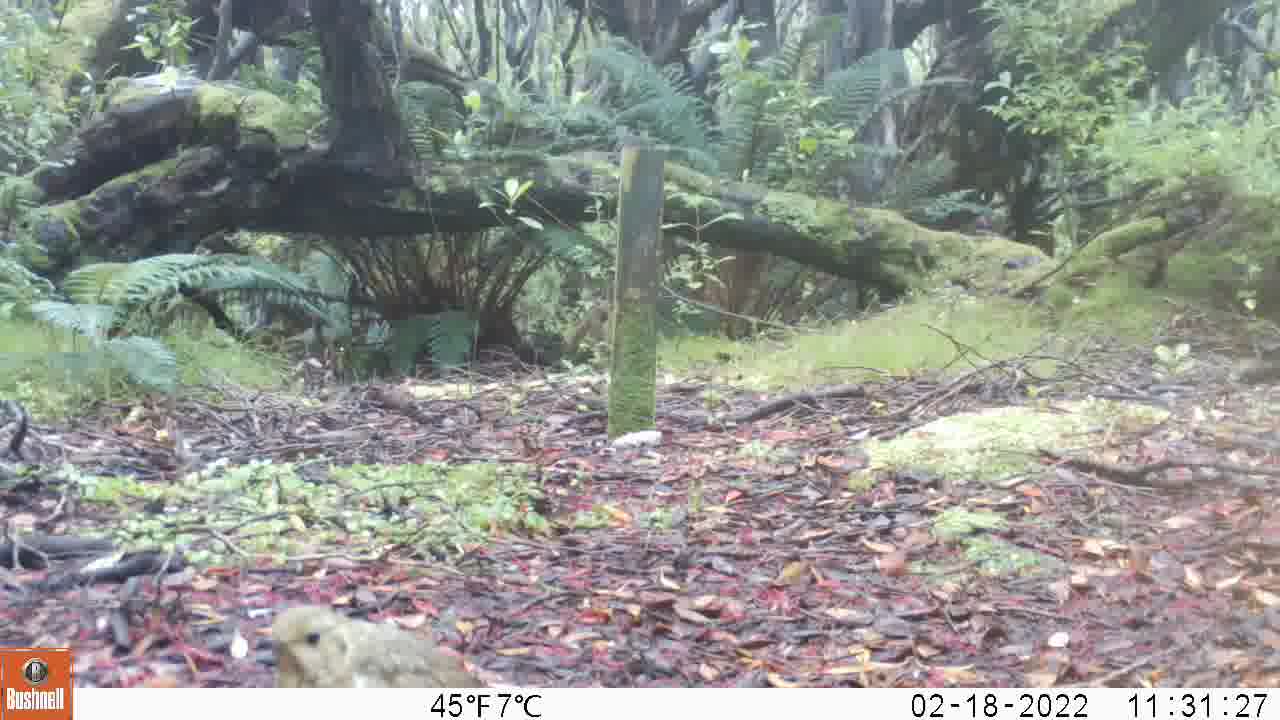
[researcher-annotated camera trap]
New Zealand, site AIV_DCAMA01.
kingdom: Animalia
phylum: Chordata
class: Aves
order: Passeriformes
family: Turdidae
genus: Turdus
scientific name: Turdus philomelos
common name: song thrush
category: thrush